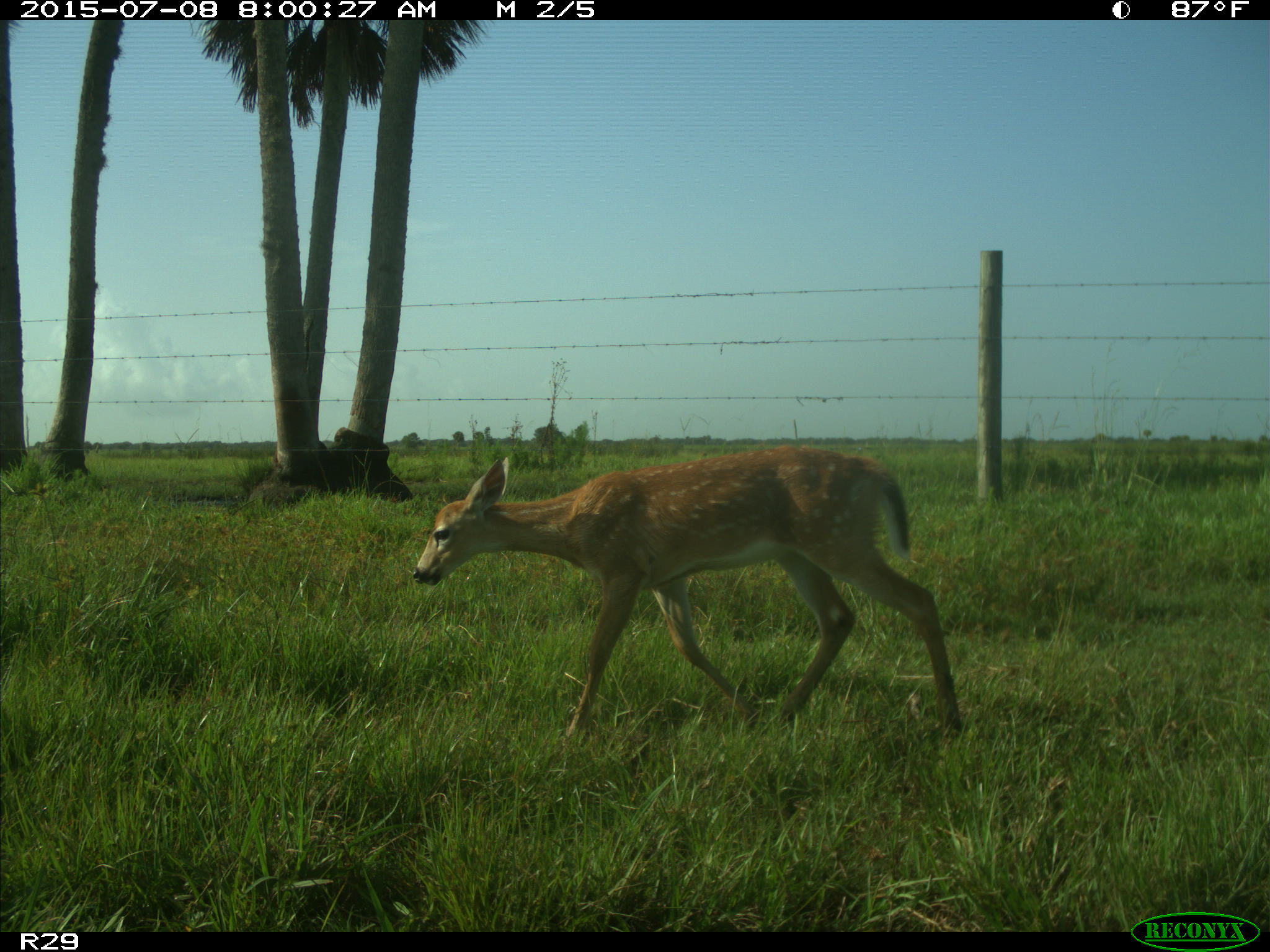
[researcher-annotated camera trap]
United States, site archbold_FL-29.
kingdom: Animalia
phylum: Chordata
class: Mammalia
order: Artiodactyla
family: Cervidae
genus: Odocoileus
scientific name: Odocoileus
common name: deer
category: unidentified deer